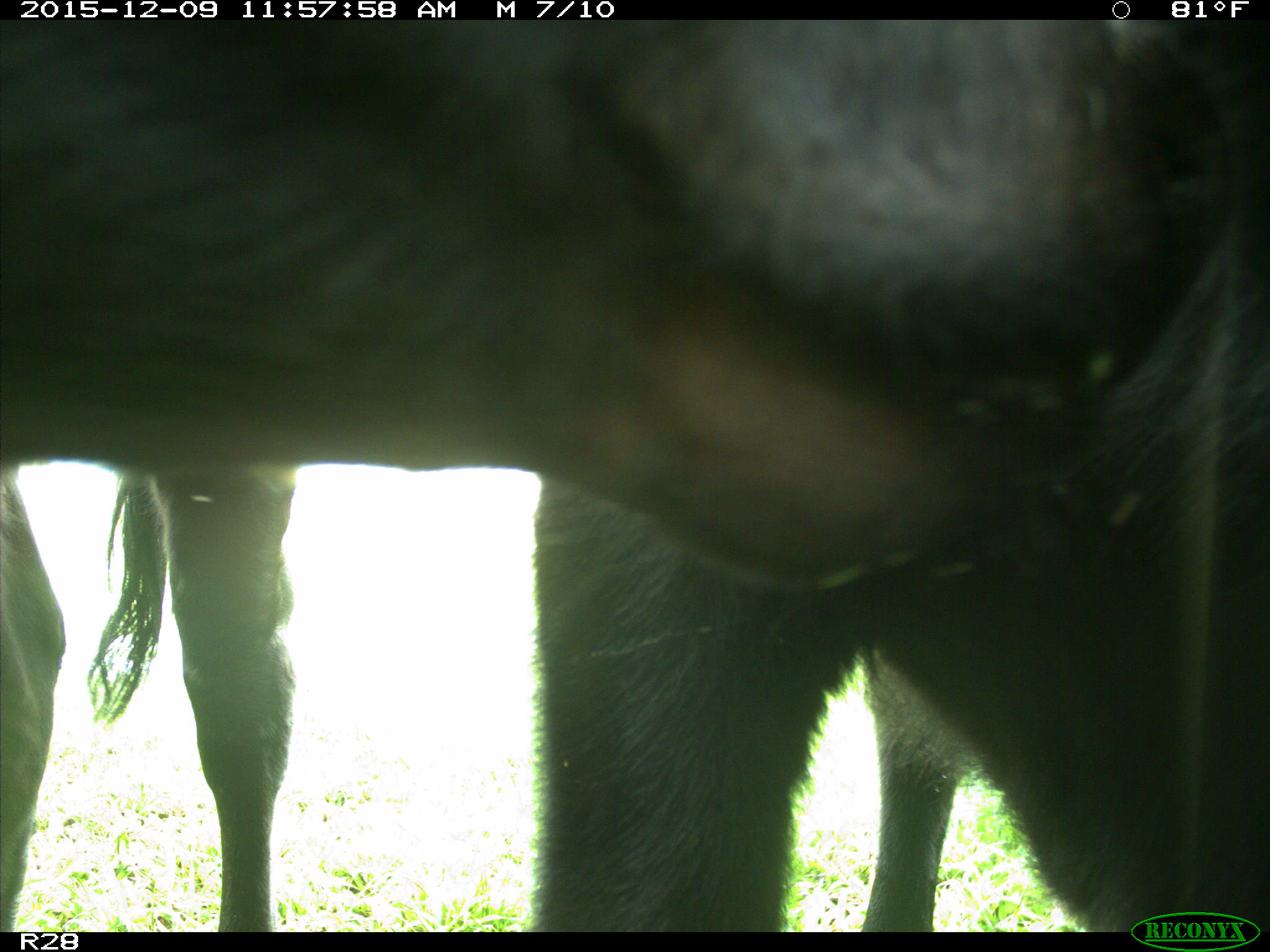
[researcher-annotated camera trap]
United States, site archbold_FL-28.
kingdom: Animalia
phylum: Chordata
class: Mammalia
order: Artiodactyla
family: Bovidae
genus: Bos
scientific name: Bos taurus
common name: domestic cow